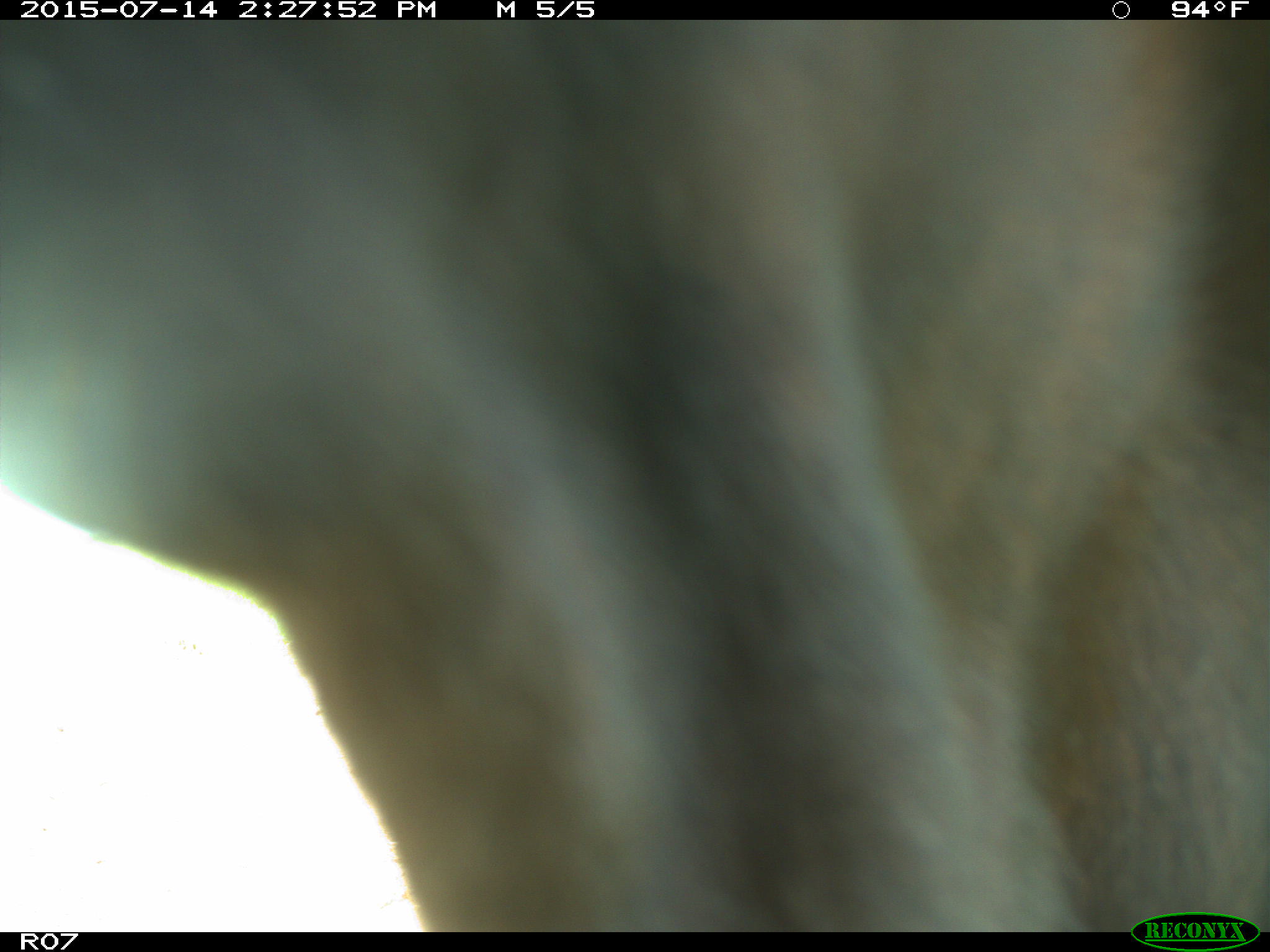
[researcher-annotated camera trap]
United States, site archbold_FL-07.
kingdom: Animalia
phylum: Chordata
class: Mammalia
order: Artiodactyla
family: Bovidae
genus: Bos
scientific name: Bos taurus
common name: domestic cow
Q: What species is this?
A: Bos taurus (domestic cow).